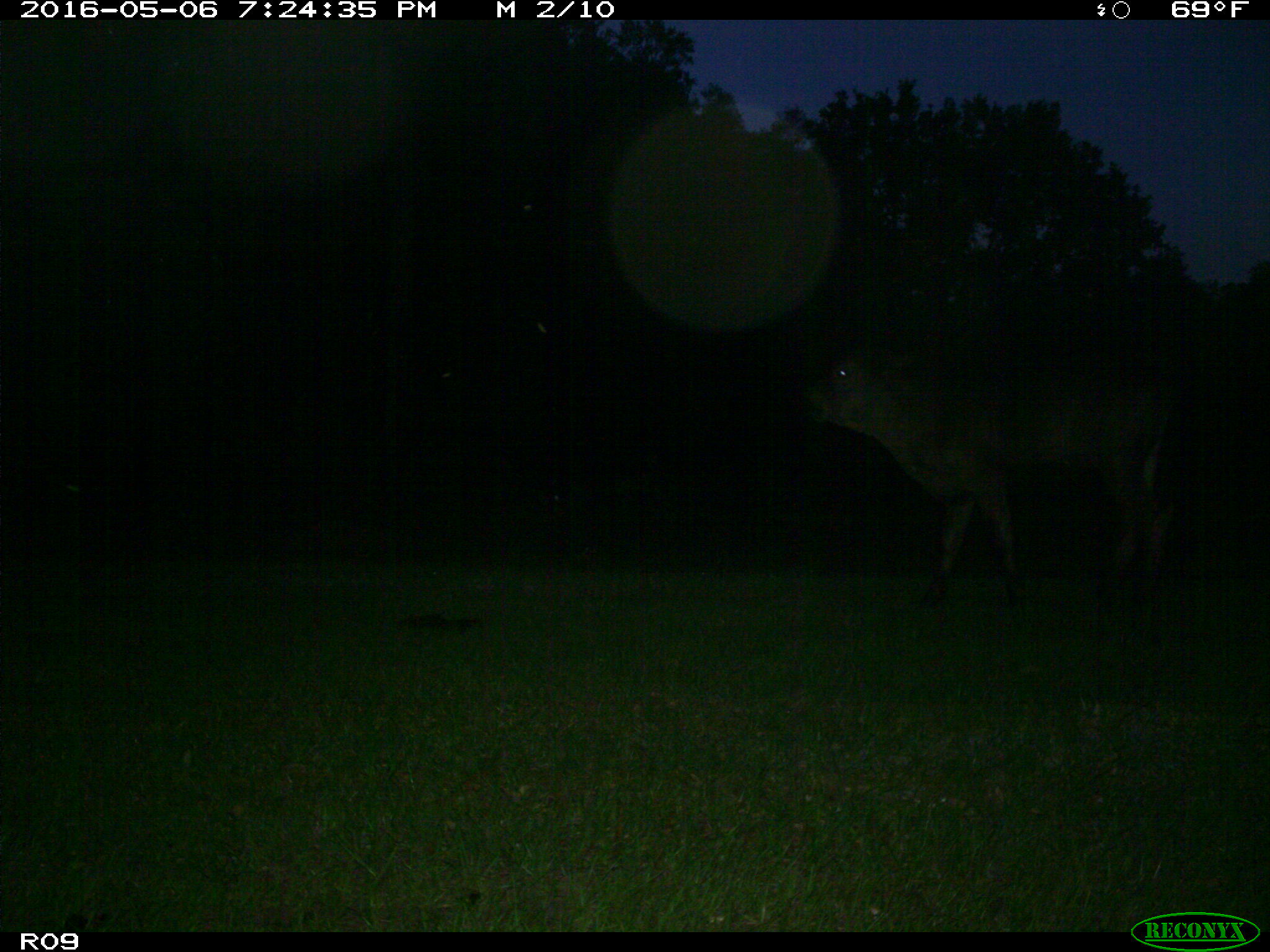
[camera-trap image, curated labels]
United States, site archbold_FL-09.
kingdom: Animalia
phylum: Chordata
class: Mammalia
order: Artiodactyla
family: Bovidae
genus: Bos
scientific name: Bos taurus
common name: domestic cow